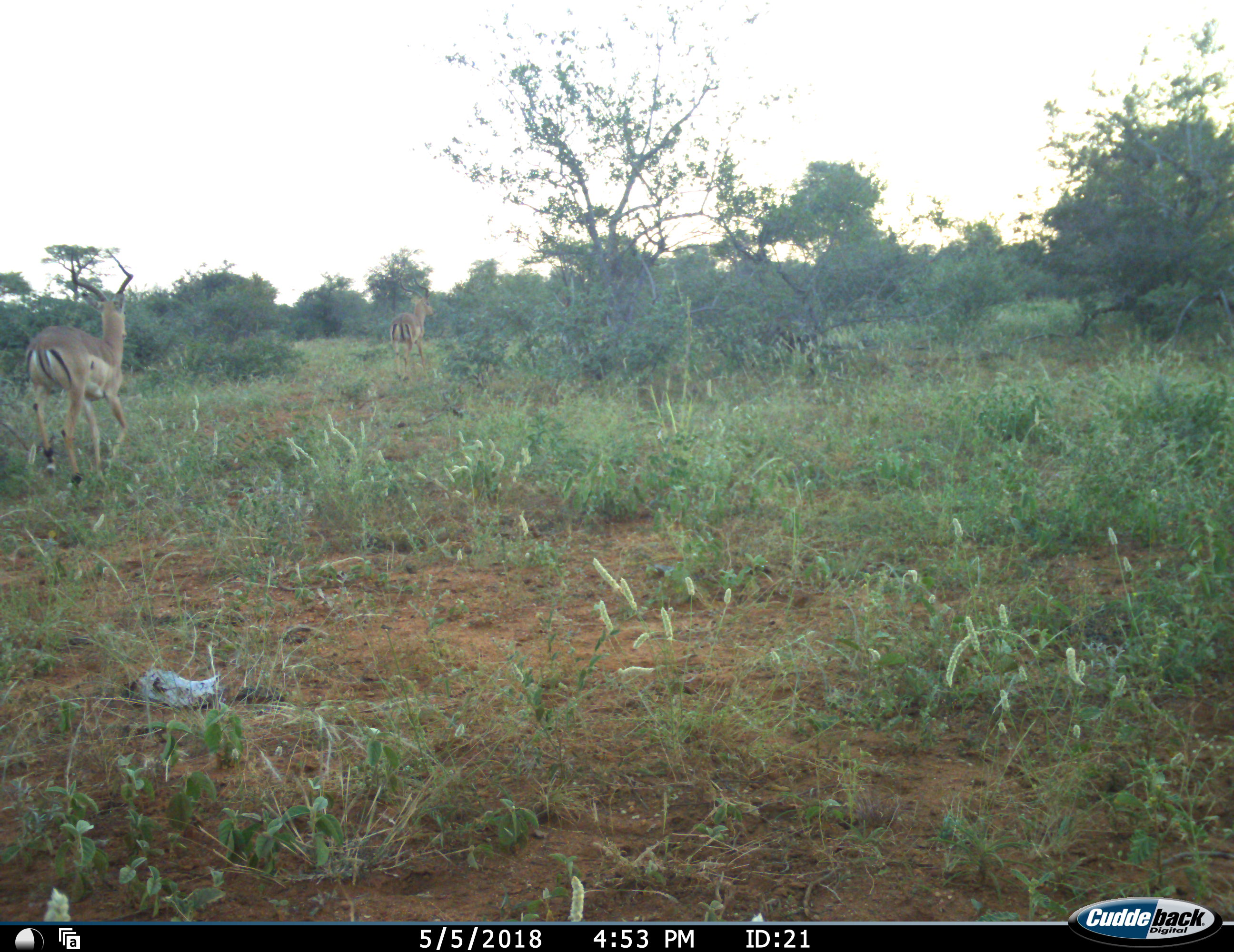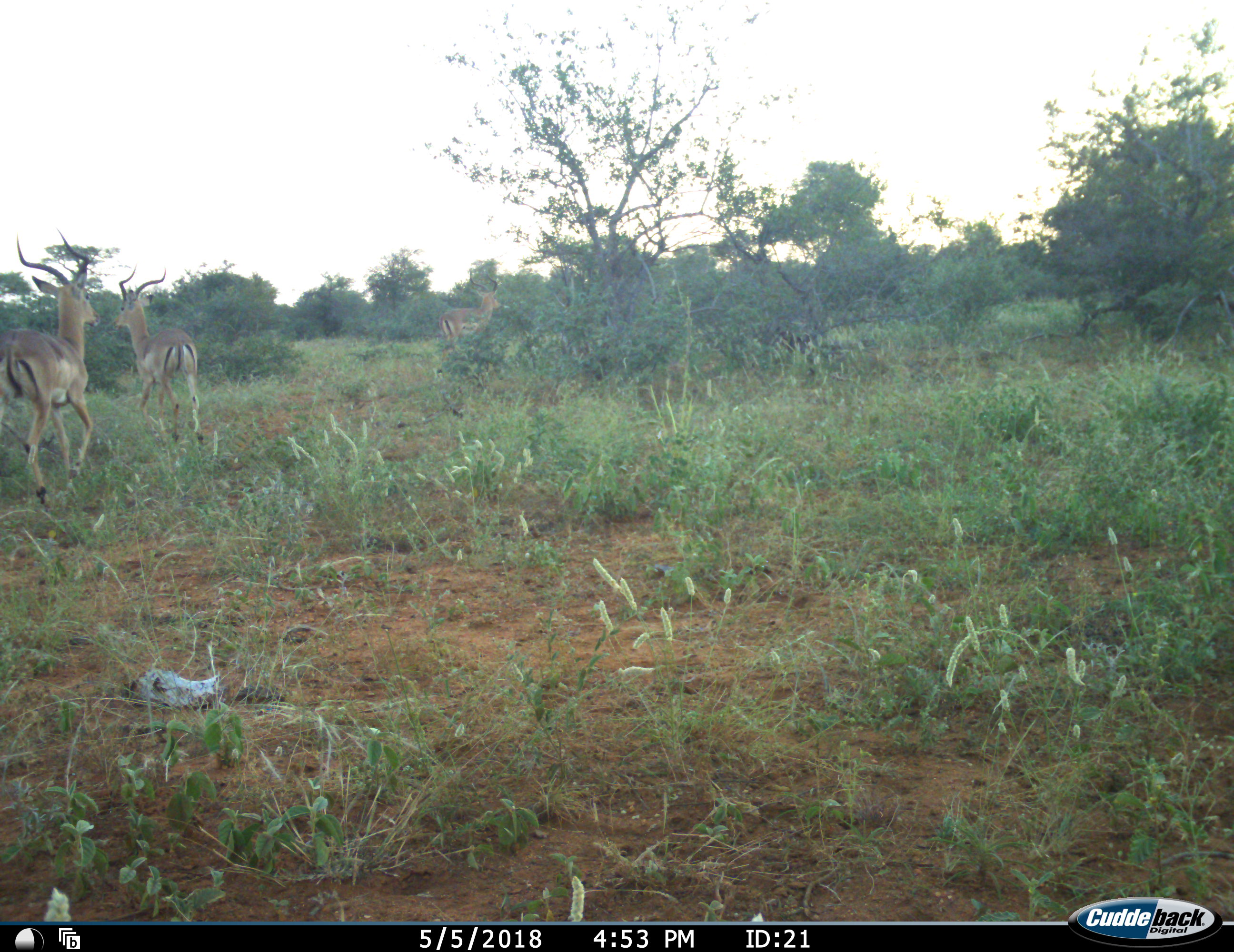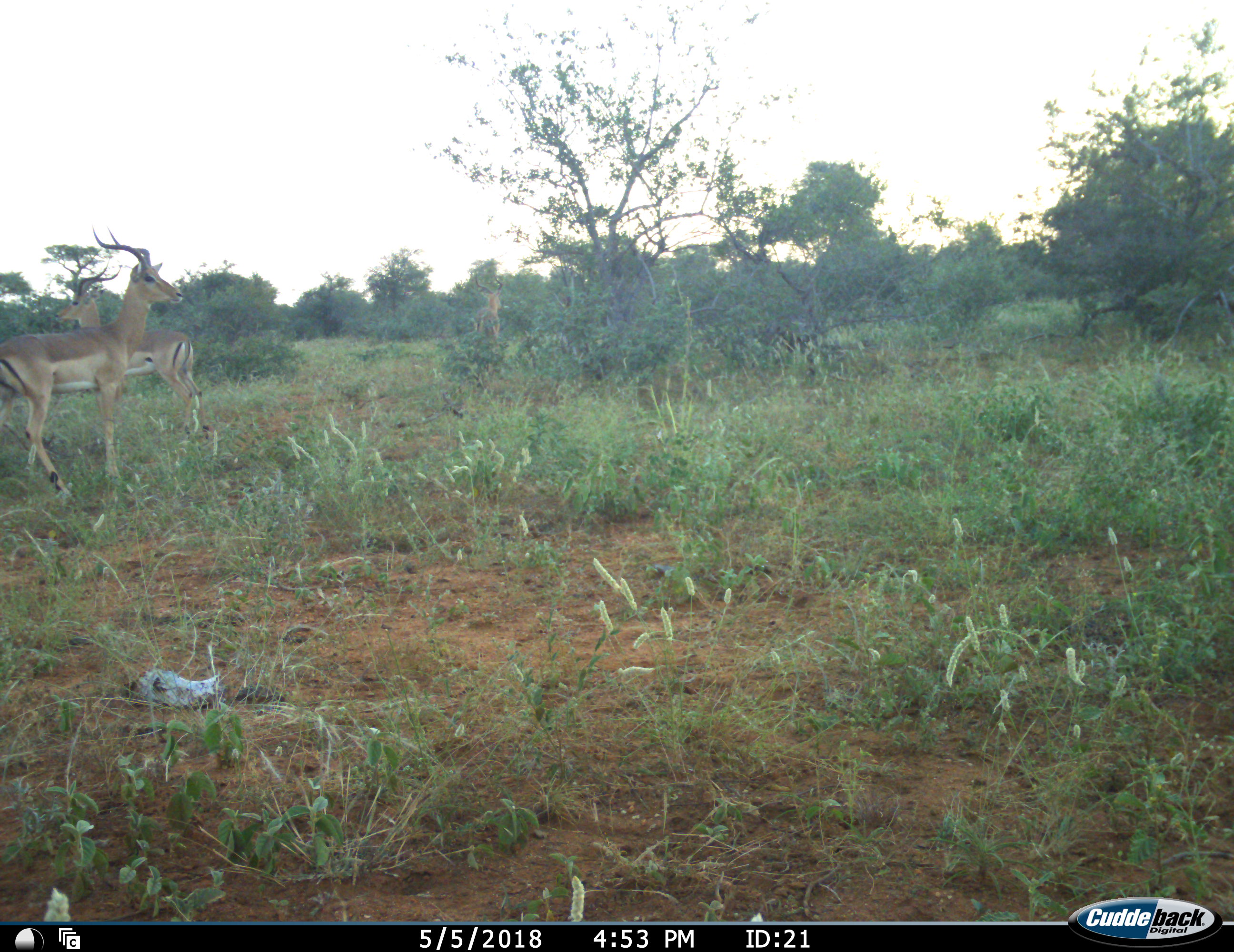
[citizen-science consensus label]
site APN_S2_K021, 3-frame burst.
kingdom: Animalia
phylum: Chordata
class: Mammalia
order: Artiodactyla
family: Bovidae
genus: Aepyceros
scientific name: Aepyceros melampus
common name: impala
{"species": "impala (Aepyceros melampus)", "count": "3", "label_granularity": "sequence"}